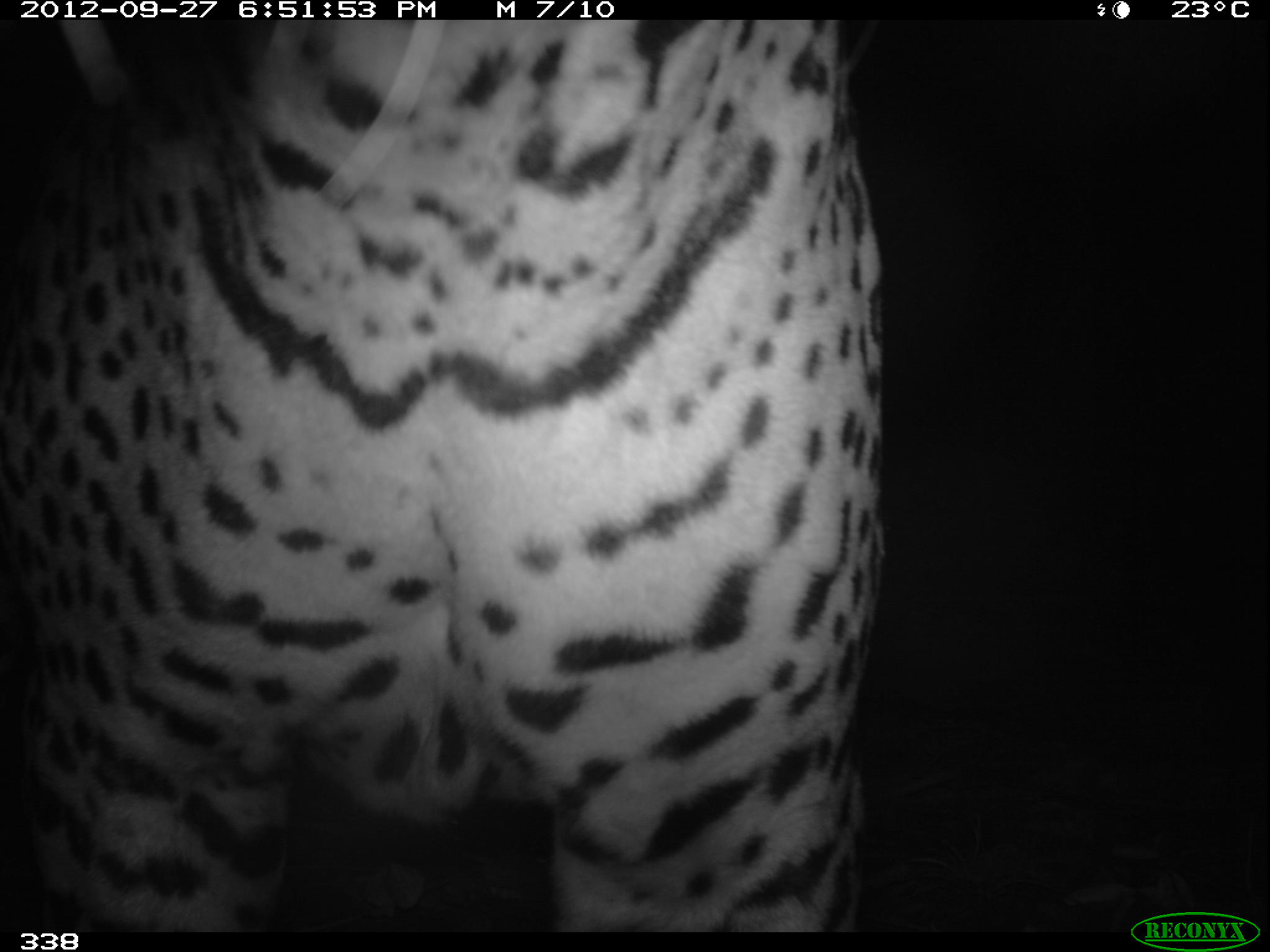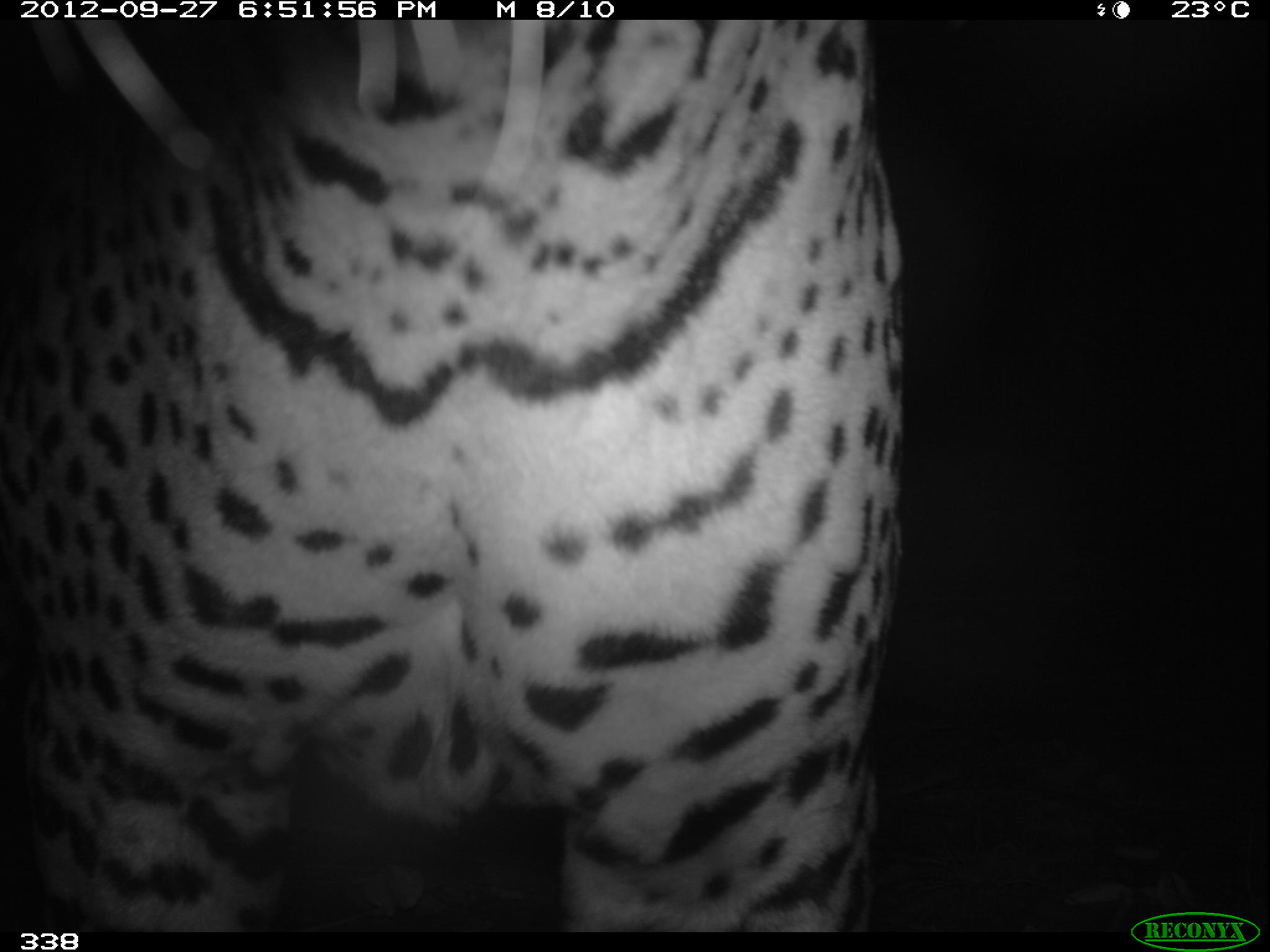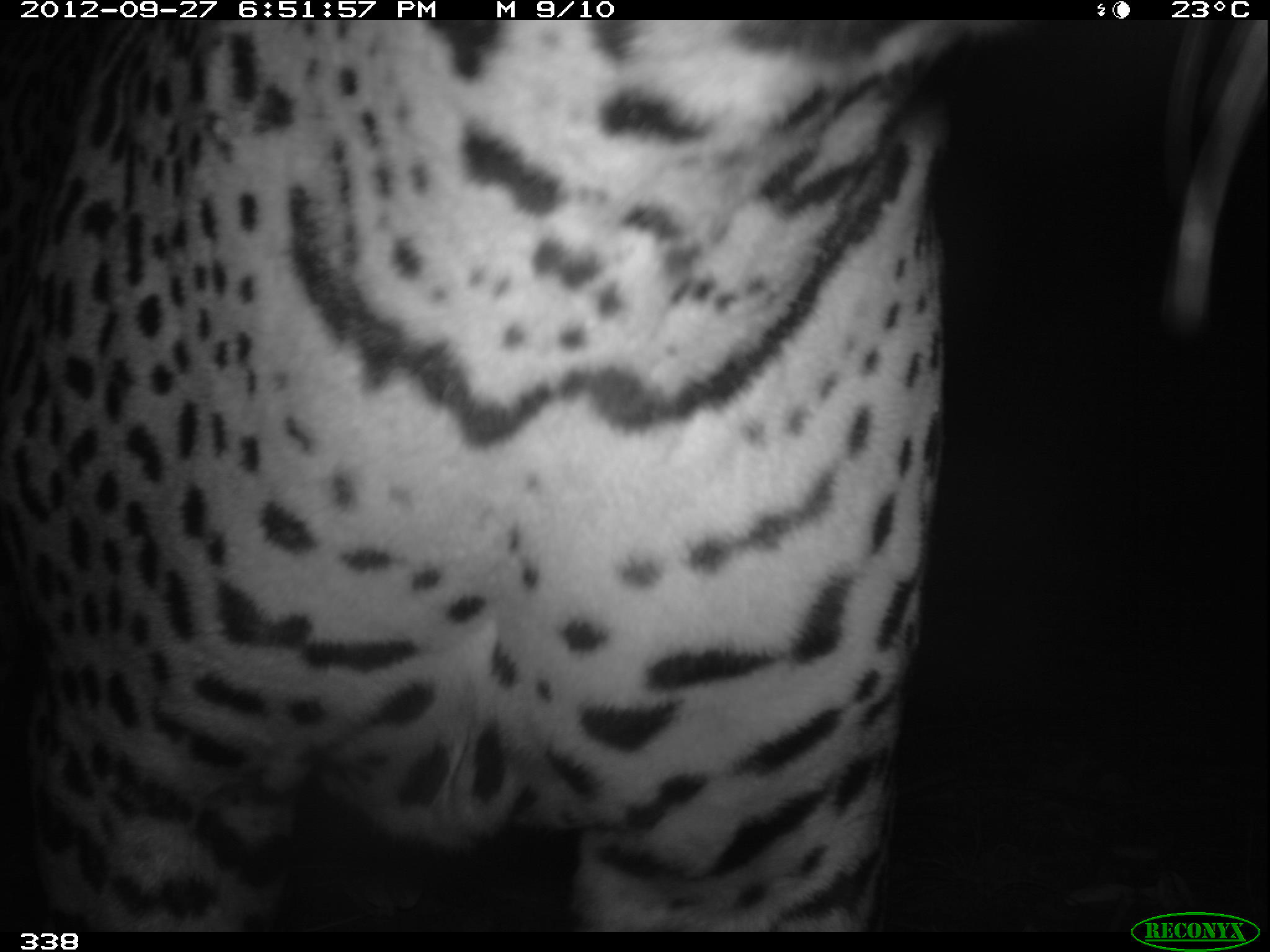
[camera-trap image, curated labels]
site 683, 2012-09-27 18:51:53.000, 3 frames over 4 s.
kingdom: Animalia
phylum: Chordata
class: Mammalia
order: Carnivora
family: Felidae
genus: Panthera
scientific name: Panthera onca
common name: jaguar